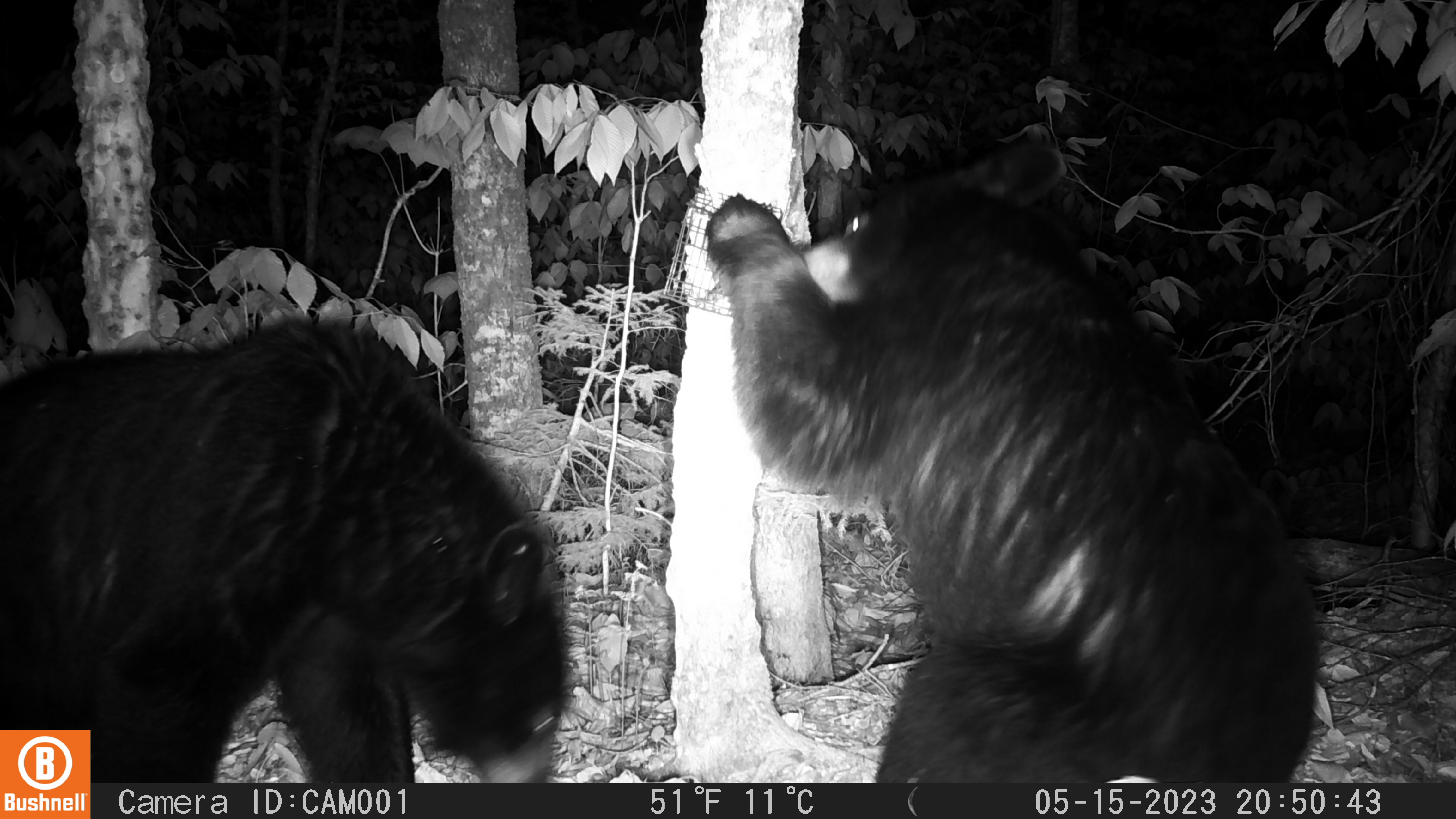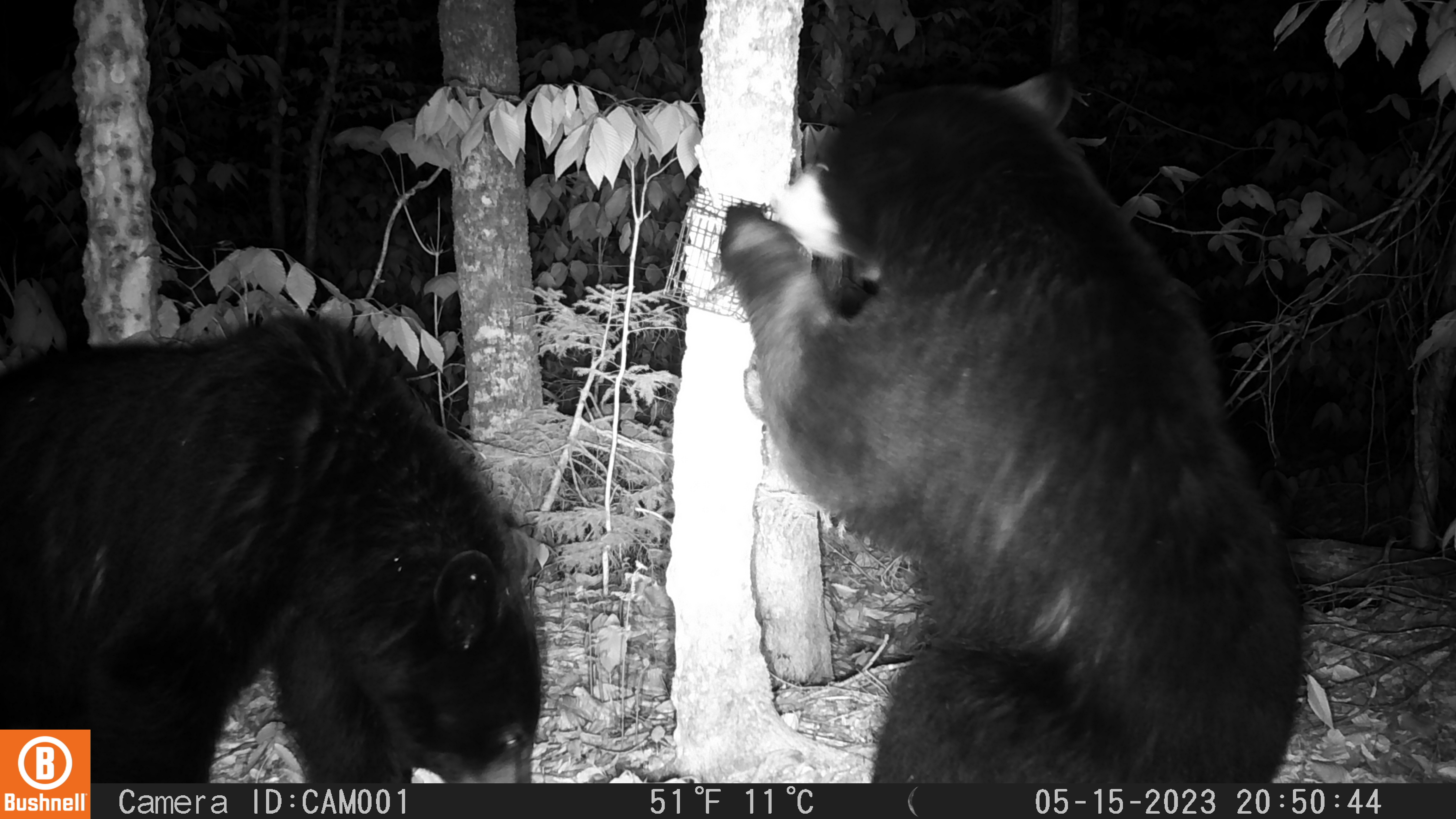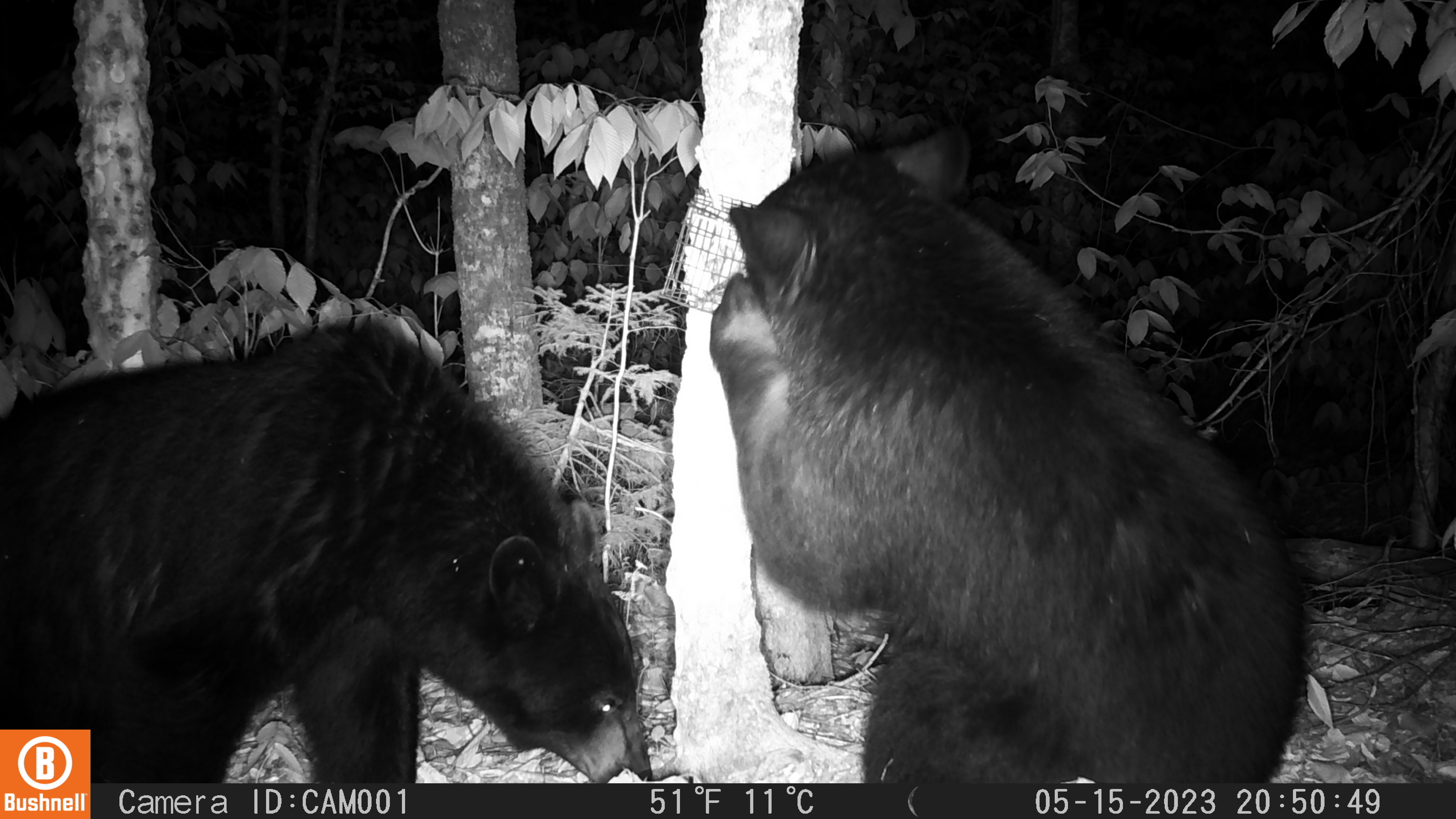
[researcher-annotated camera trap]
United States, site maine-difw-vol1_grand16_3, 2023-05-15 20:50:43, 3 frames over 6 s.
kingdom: Animalia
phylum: Chordata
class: Mammalia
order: Carnivora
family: Ursidae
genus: Ursus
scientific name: Ursus americanus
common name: black bear